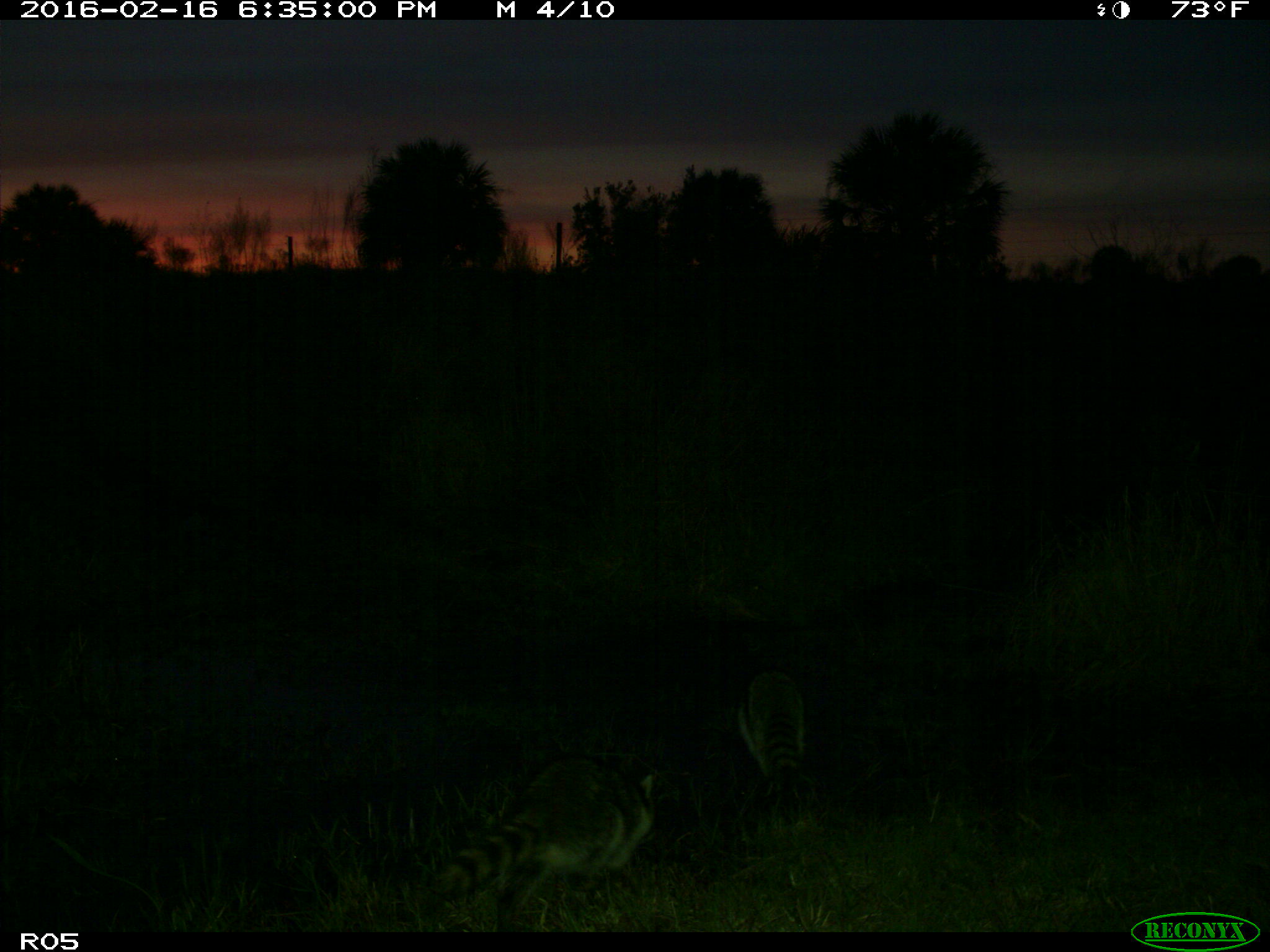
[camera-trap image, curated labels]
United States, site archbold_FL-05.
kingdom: Animalia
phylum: Chordata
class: Mammalia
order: Carnivora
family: Procyonidae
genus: Procyon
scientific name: Procyon lotor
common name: common raccoon